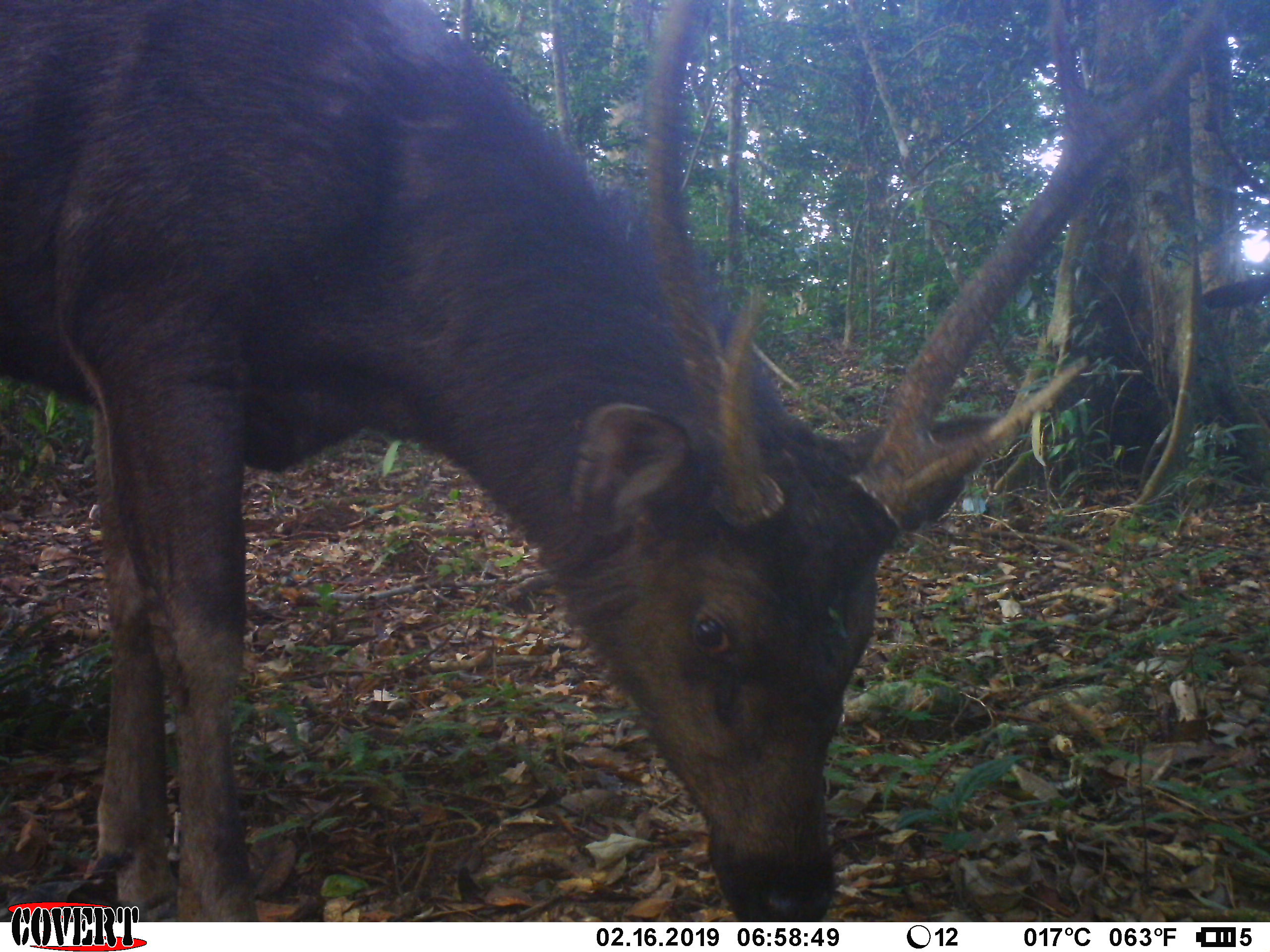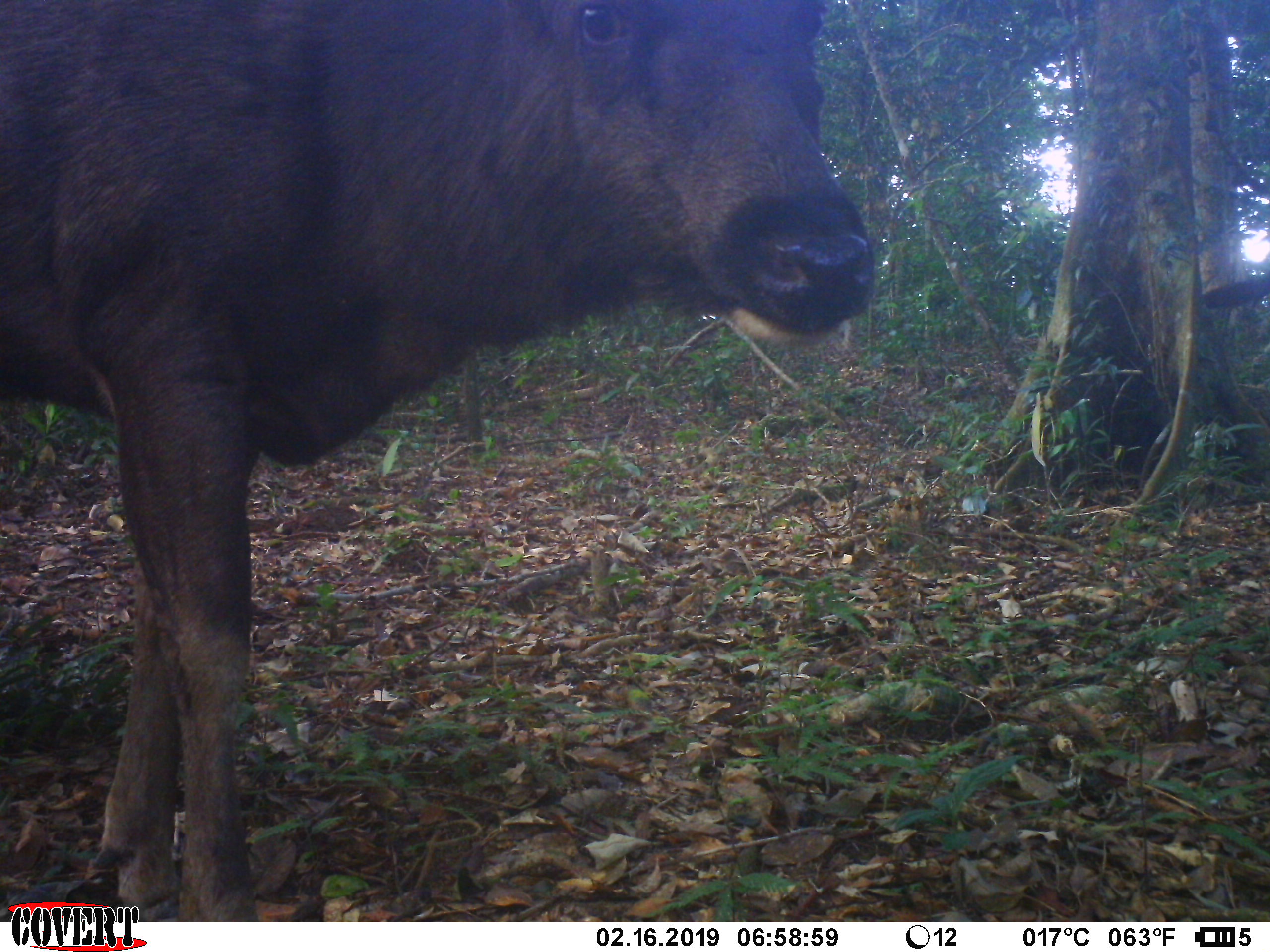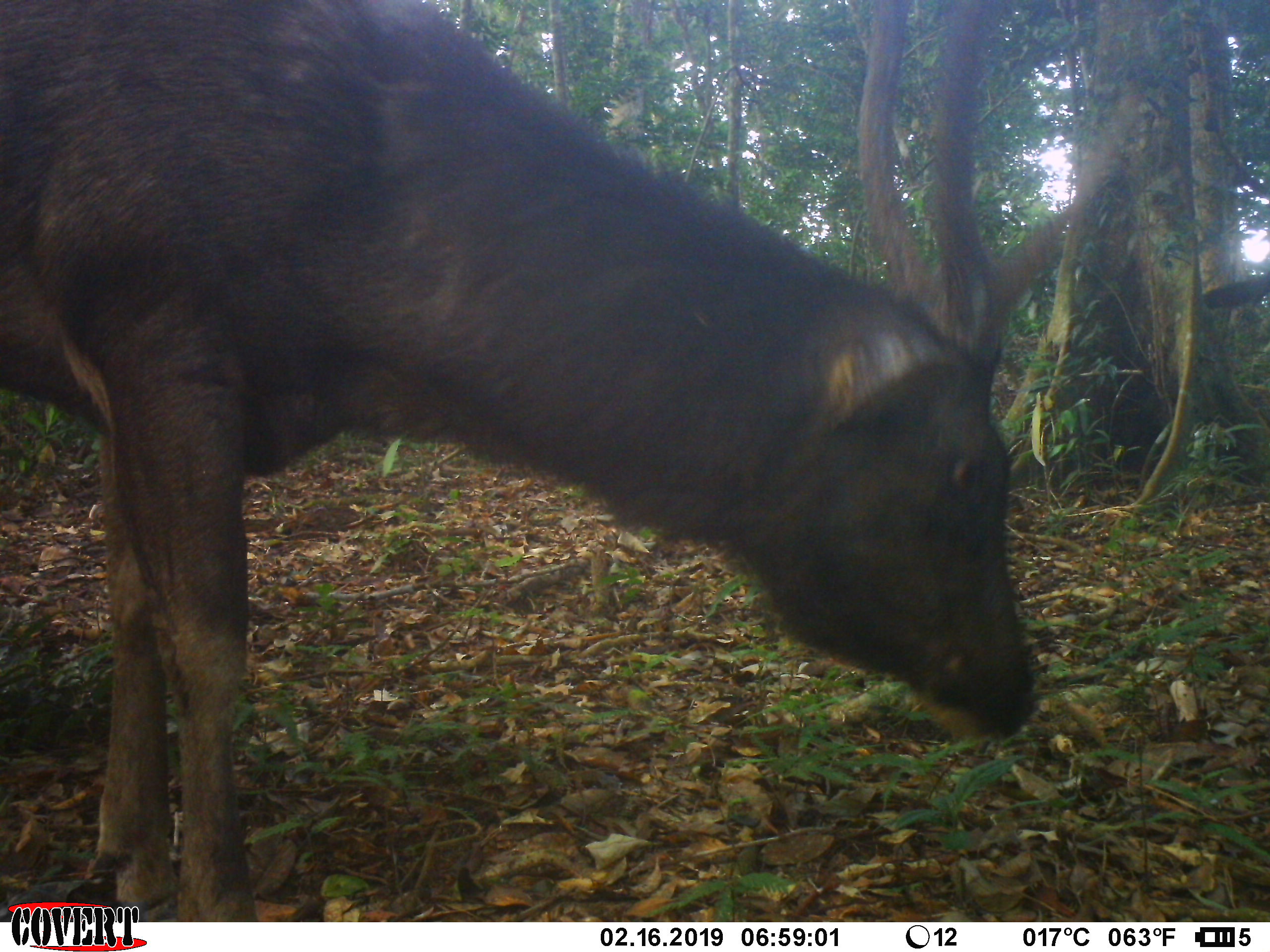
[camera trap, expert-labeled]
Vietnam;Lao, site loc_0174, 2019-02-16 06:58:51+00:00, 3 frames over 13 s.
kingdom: Animalia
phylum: Chordata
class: Mammalia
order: Artiodactyla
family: Cervidae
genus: Rusa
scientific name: Rusa unicolor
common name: sambar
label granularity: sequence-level